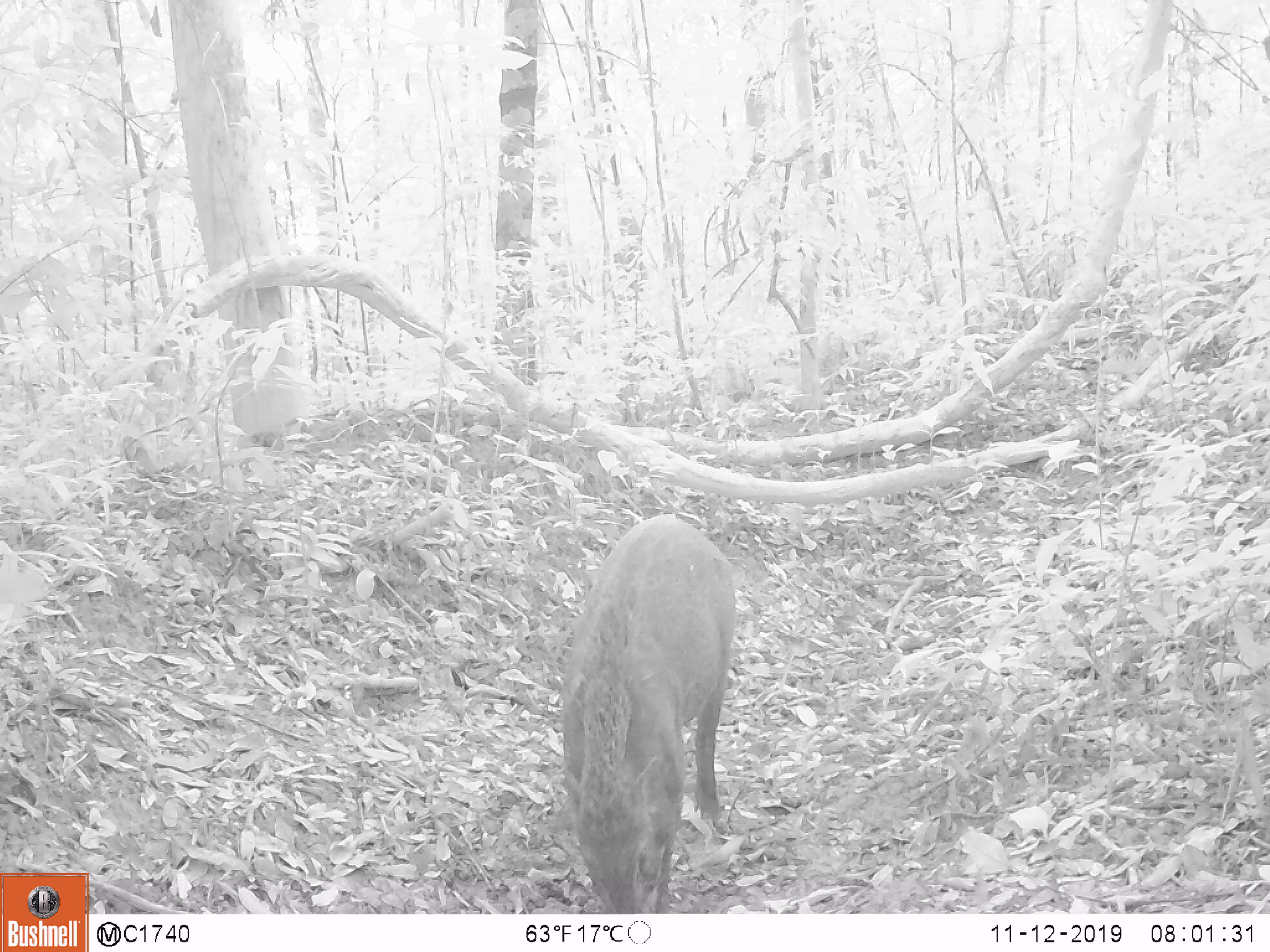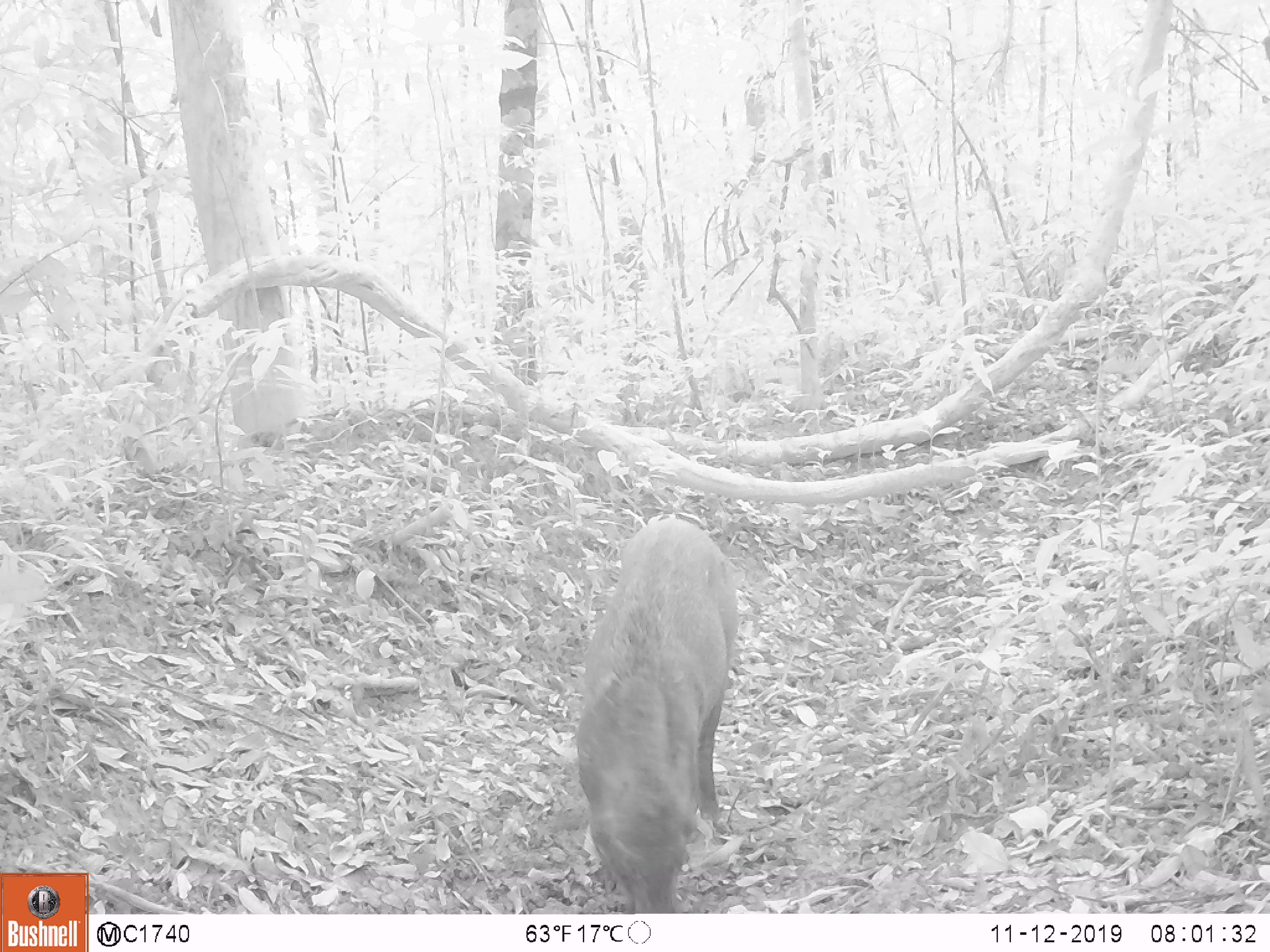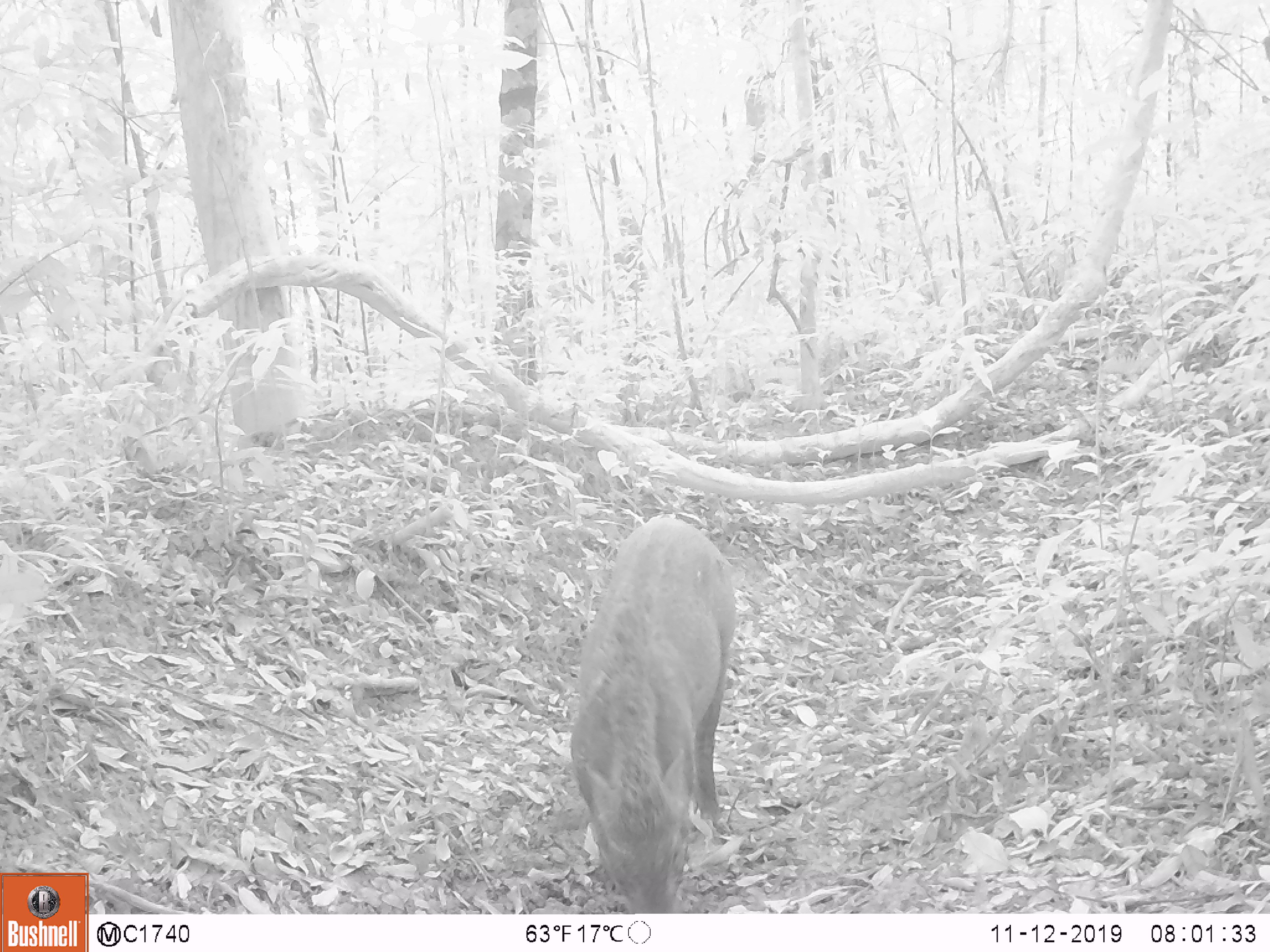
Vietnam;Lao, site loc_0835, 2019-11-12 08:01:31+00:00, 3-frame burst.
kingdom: Animalia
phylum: Chordata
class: Mammalia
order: Artiodactyla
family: Suidae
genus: Sus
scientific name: Sus scrofa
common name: eurasian wild pig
Eurasian wild pig (Sus scrofa). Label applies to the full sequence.